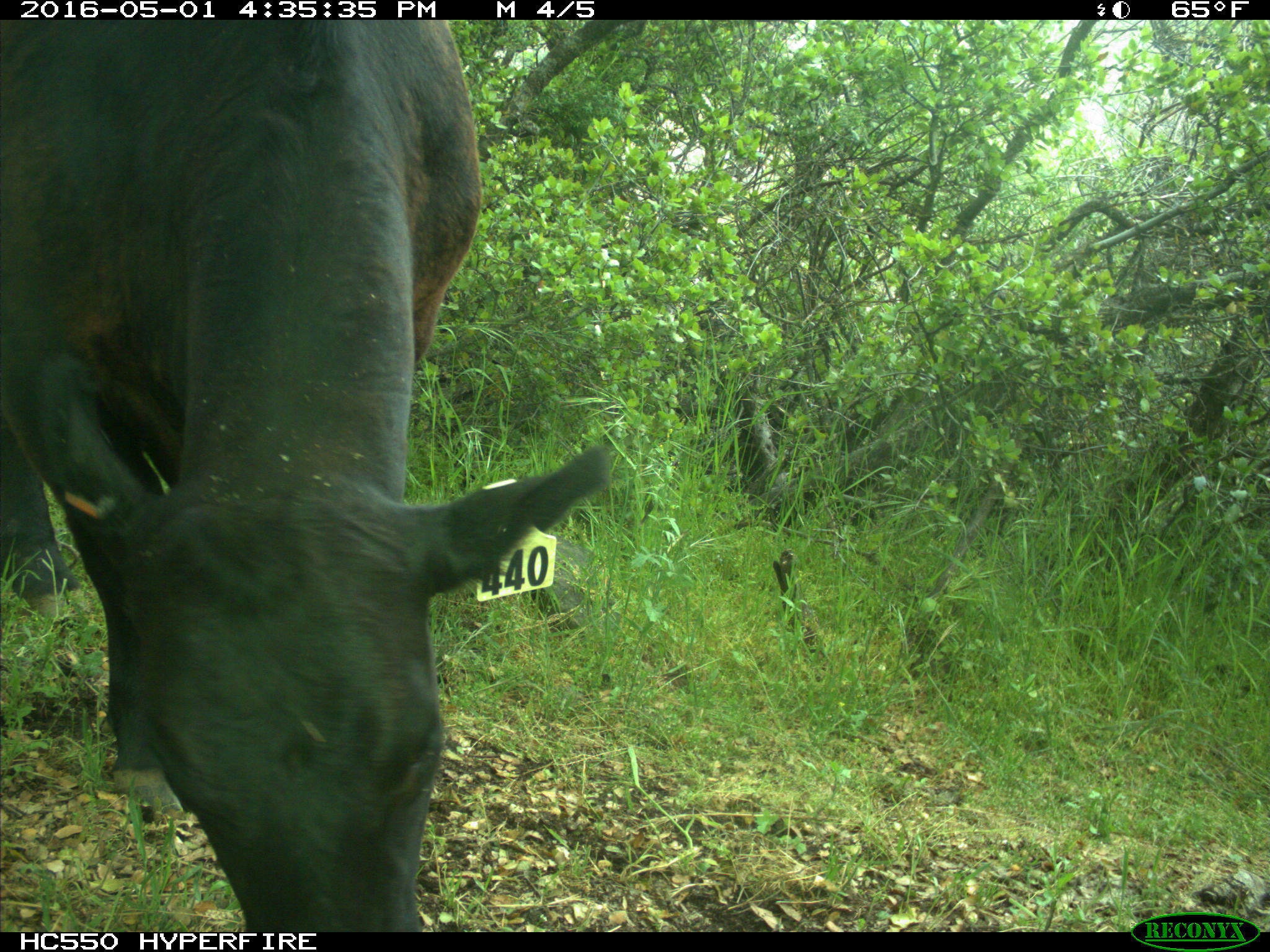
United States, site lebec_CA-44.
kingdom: Animalia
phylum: Chordata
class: Mammalia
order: Artiodactyla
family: Bovidae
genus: Bos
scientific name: Bos taurus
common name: domestic cow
Bos taurus (domestic cow).